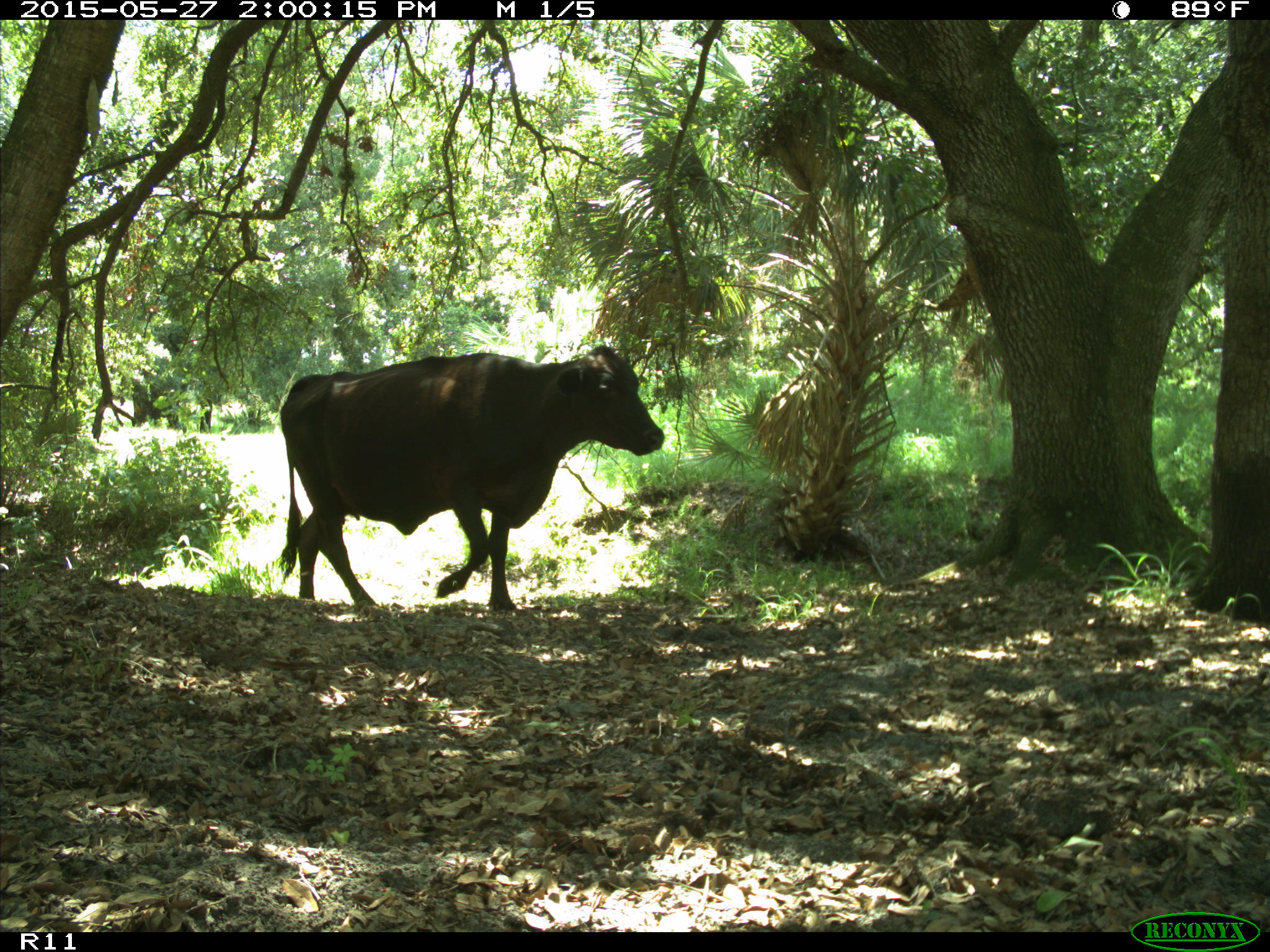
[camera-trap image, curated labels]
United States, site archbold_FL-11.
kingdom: Animalia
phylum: Chordata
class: Mammalia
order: Artiodactyla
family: Bovidae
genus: Bos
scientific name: Bos taurus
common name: domestic cow